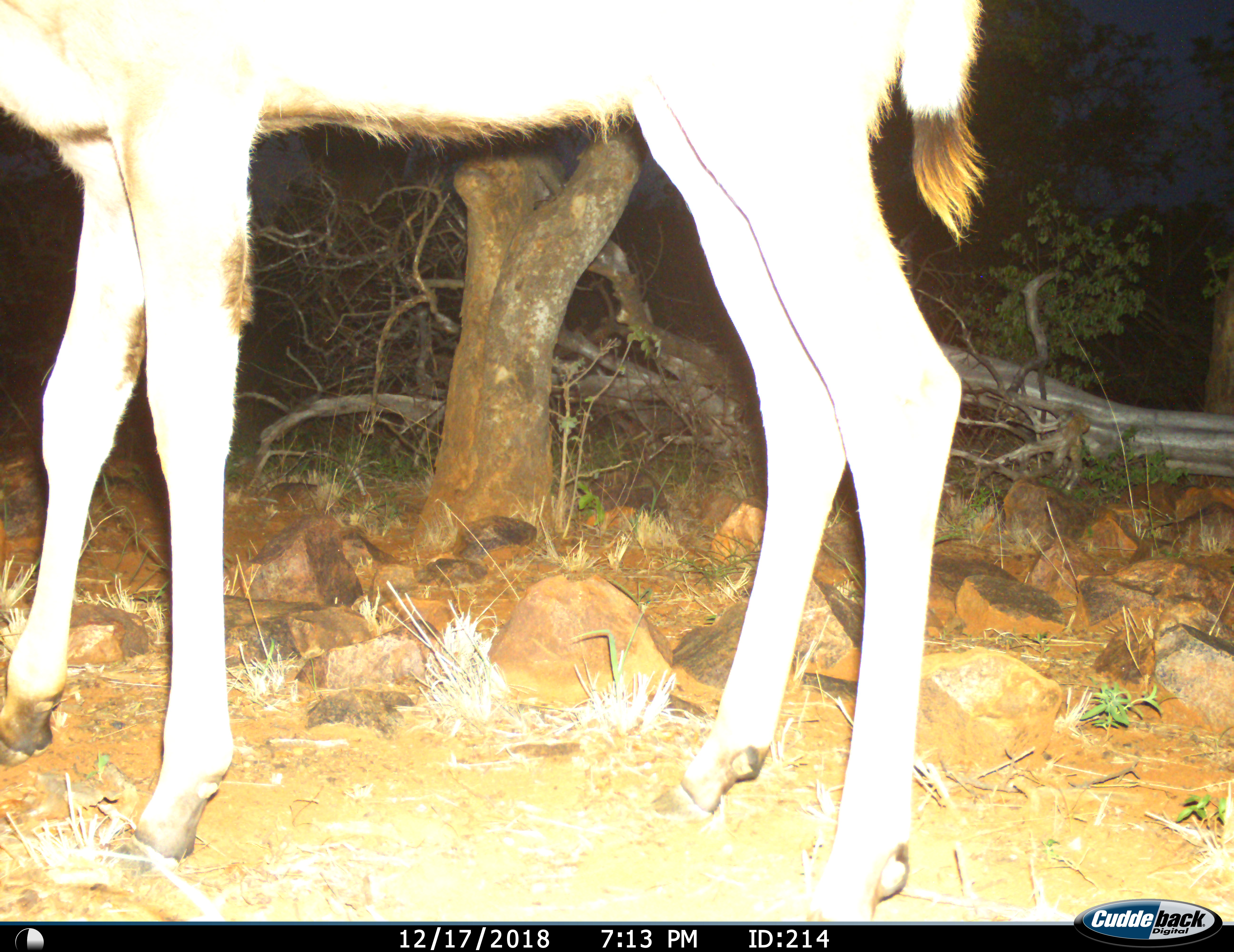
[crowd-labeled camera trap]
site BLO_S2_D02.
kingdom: Animalia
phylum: Chordata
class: Mammalia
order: Artiodactyla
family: Bovidae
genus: Tragelaphus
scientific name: Tragelaphus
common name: kudu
Kudu (Tragelaphus), count 1. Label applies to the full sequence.